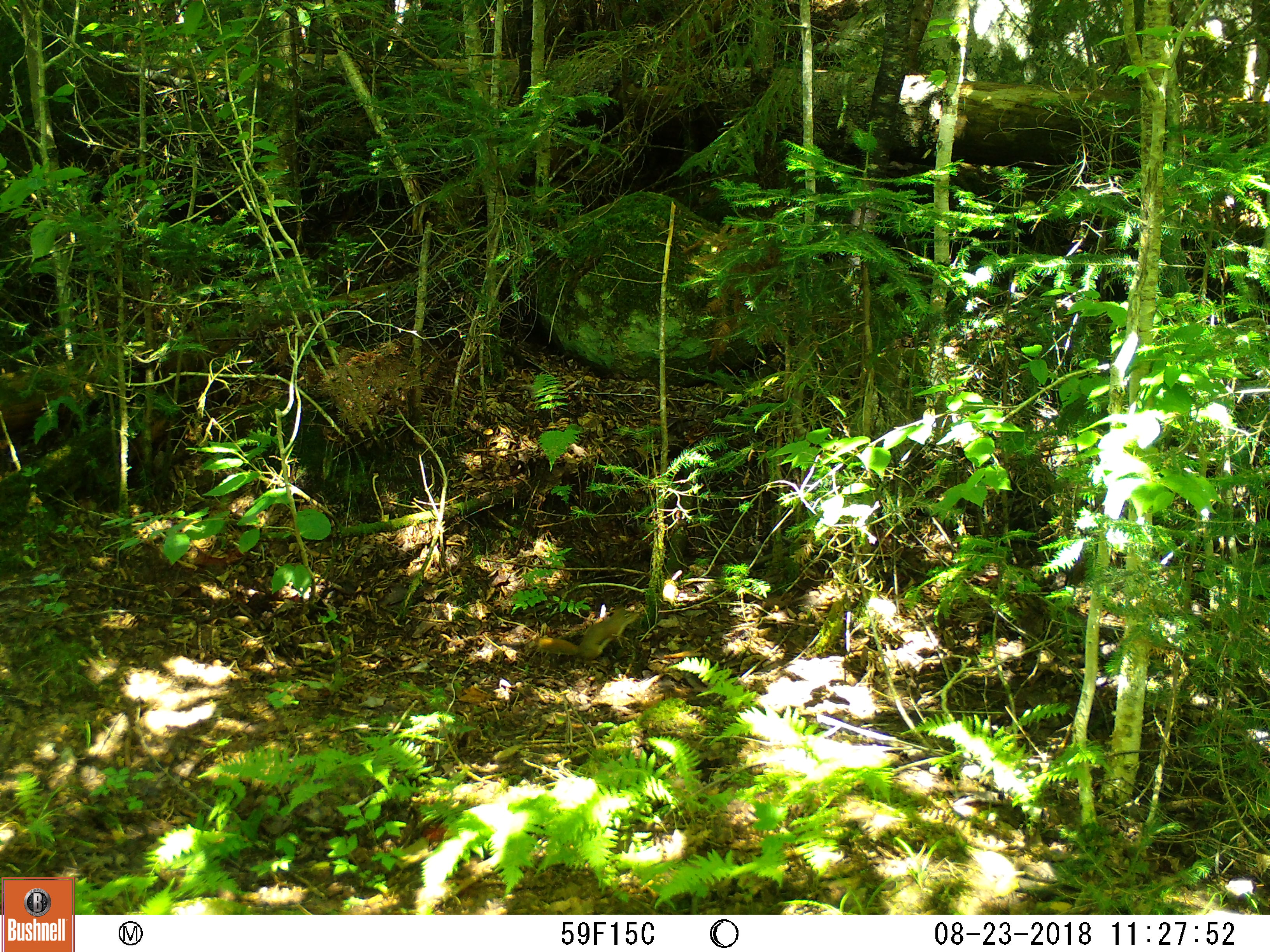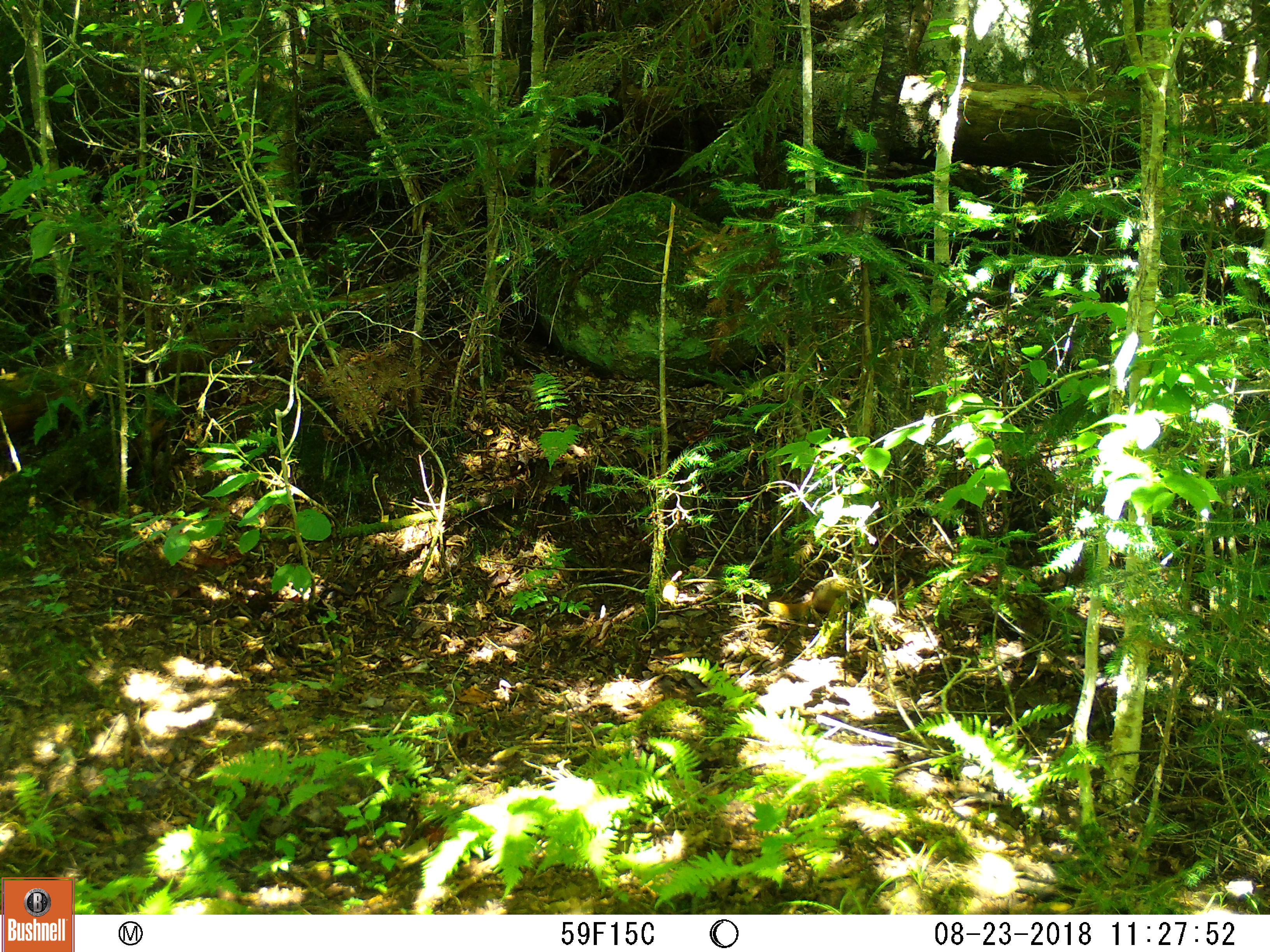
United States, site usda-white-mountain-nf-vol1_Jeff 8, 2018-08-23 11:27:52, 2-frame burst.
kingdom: Animalia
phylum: Chordata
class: Mammalia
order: Rodentia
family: Sciuridae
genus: Tamiasciurus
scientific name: Tamiasciurus hudsonicus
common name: red squirrel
Red squirrel (Tamiasciurus hudsonicus).